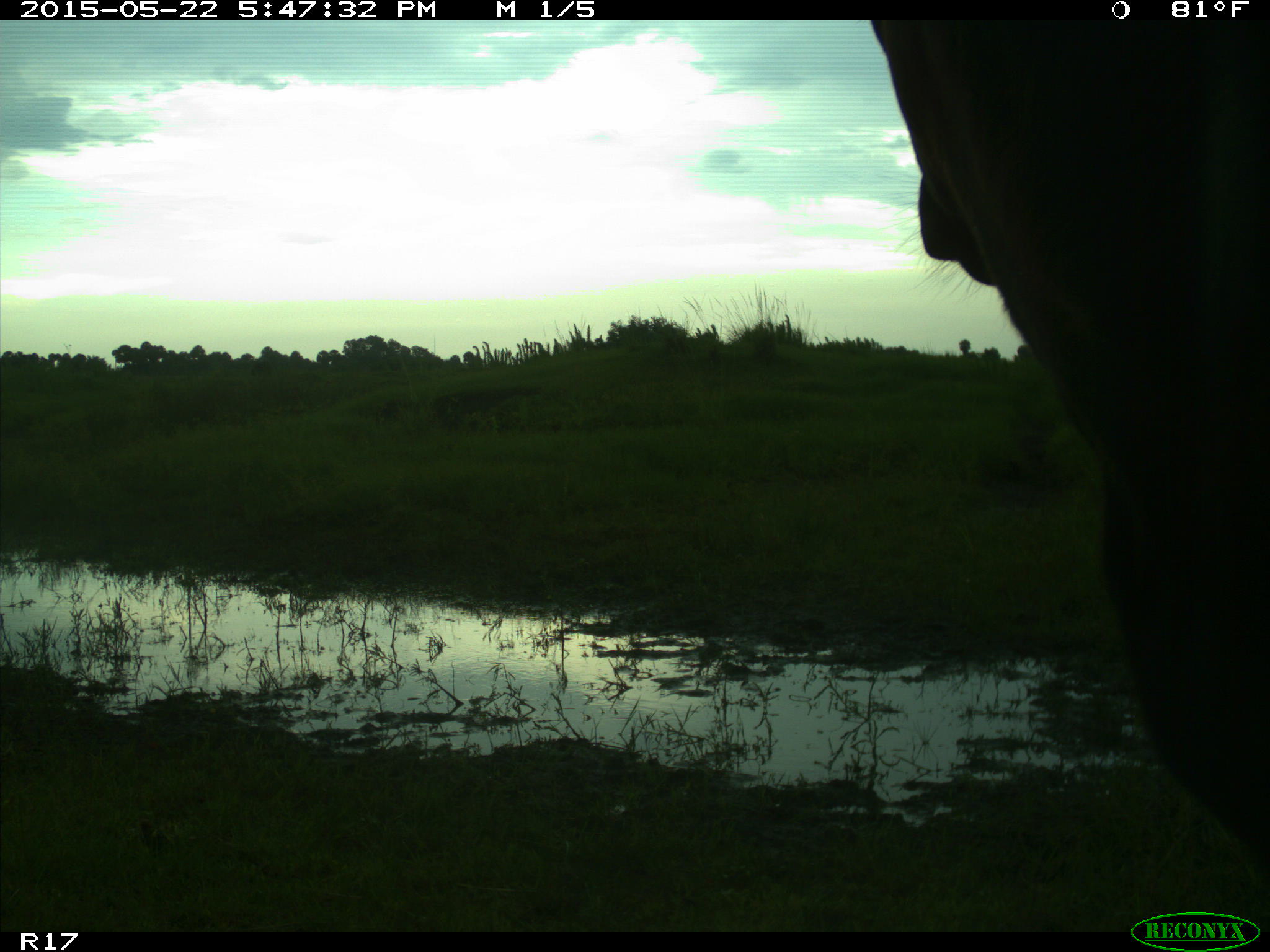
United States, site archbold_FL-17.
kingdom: Animalia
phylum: Chordata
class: Mammalia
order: Artiodactyla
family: Bovidae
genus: Bos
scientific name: Bos taurus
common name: domestic cow